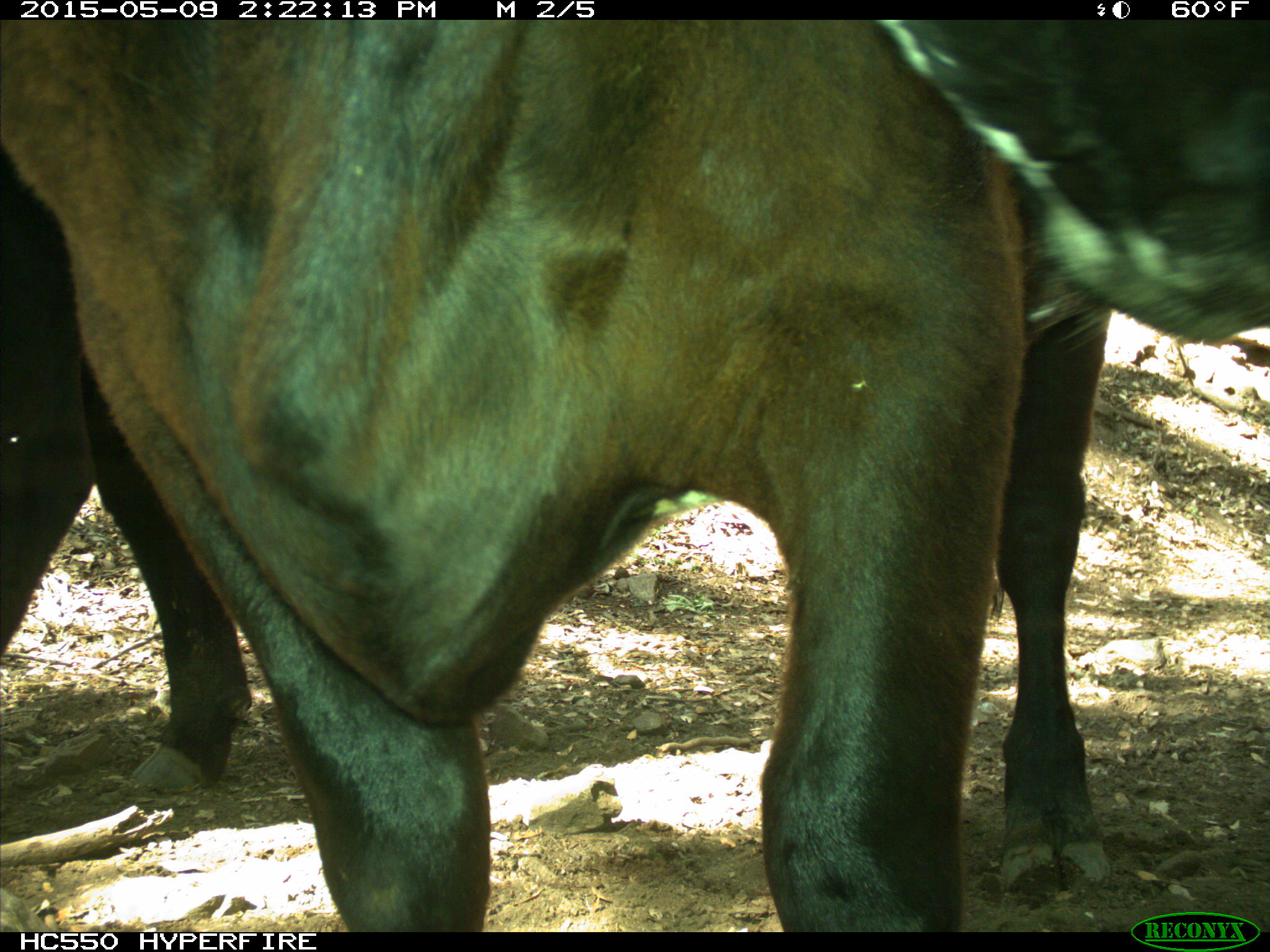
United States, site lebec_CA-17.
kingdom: Animalia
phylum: Chordata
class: Mammalia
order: Artiodactyla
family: Bovidae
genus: Bos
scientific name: Bos taurus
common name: domestic cow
Bos taurus (domestic cow).